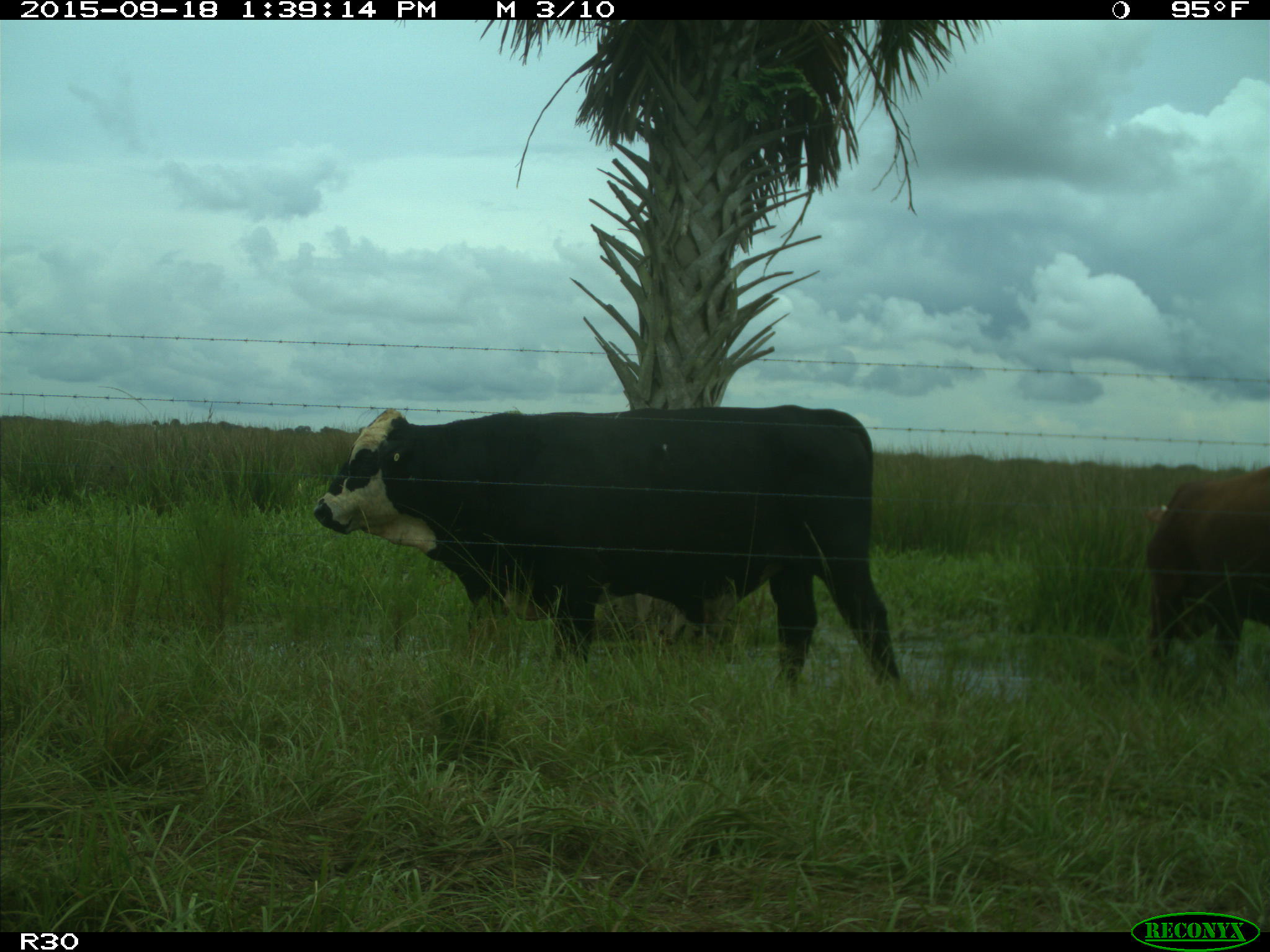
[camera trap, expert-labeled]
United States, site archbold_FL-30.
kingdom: Animalia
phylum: Chordata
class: Mammalia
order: Artiodactyla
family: Bovidae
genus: Bos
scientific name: Bos taurus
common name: domestic cow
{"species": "Bos taurus (domestic cow)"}